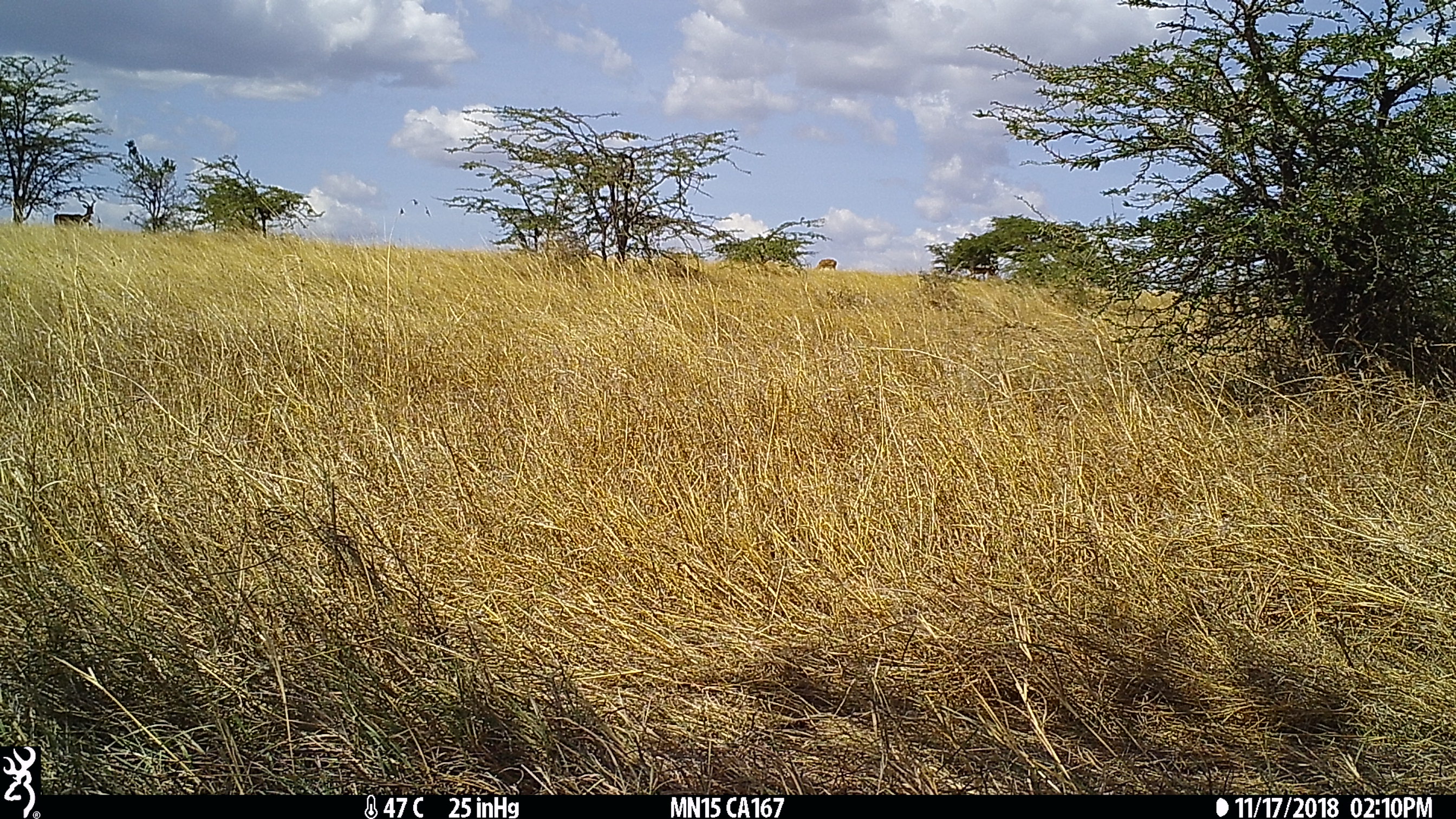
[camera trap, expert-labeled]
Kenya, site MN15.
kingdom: Animalia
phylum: Chordata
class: Mammalia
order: Artiodactyla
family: Bovidae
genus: Aepyceros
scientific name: Aepyceros melampus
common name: impala